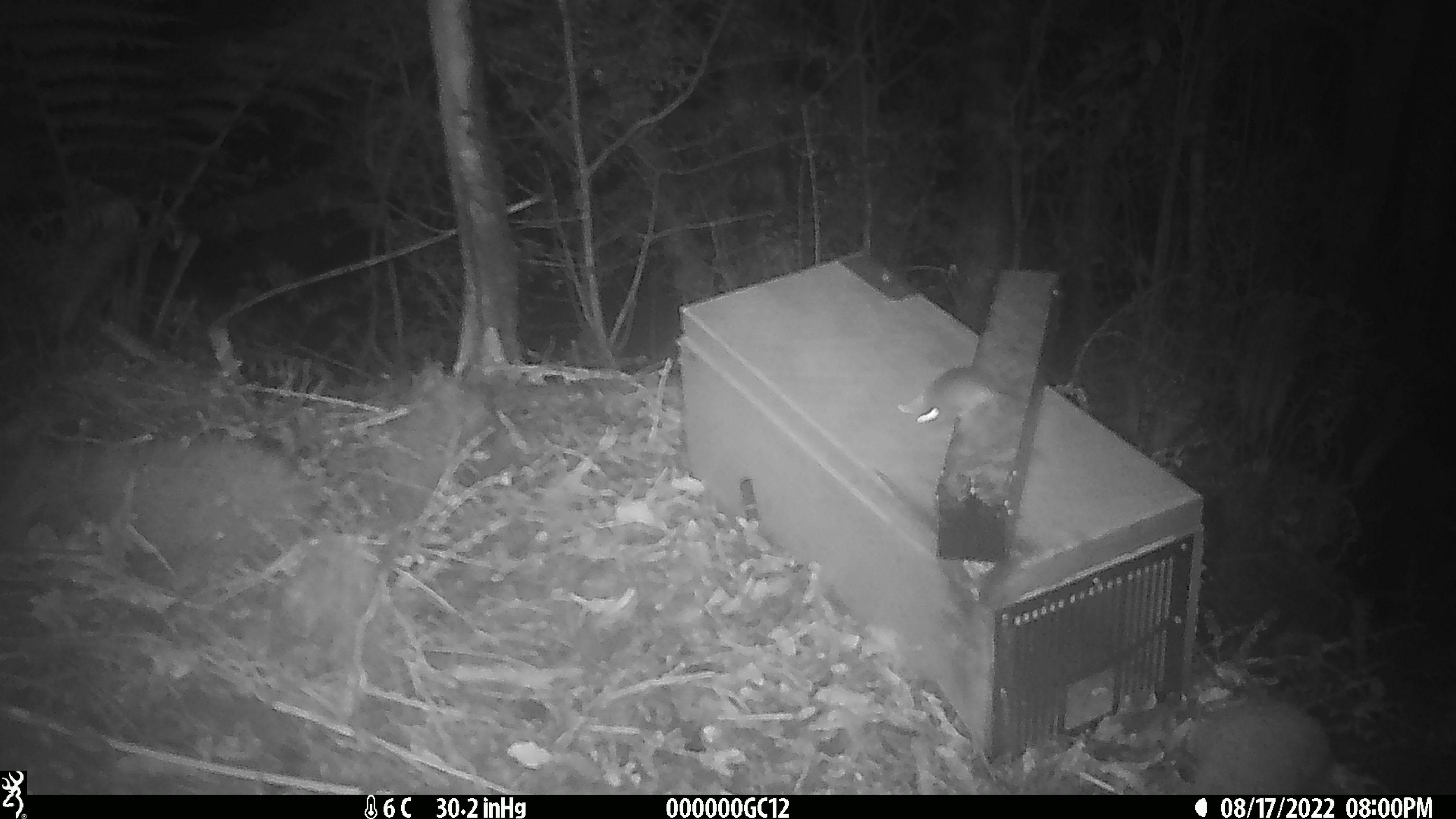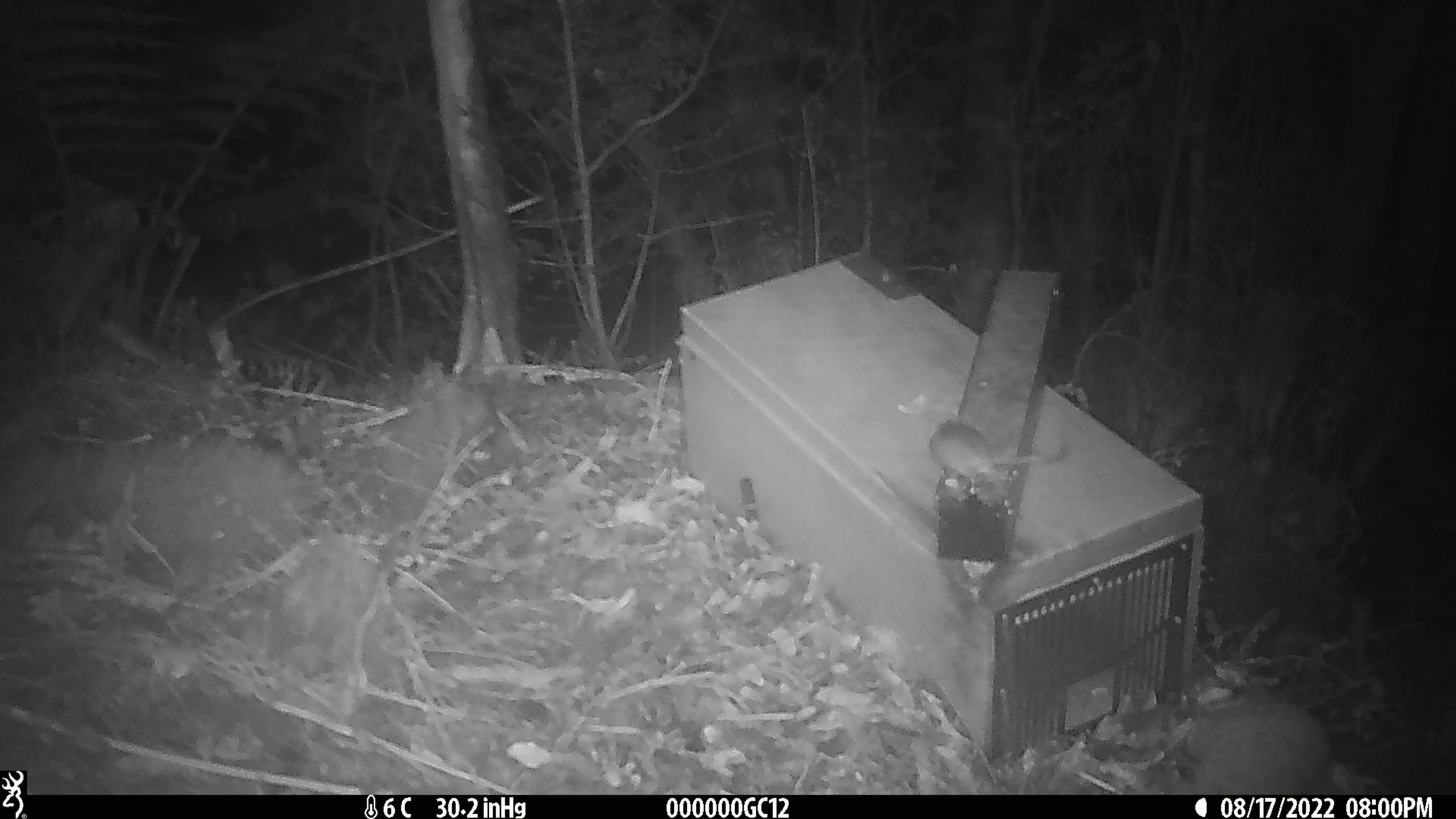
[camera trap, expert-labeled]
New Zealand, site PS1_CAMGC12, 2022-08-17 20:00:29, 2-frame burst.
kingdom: Animalia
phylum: Chordata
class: Mammalia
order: Rodentia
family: Muridae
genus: Mus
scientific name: Mus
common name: mouse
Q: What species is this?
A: Mouse (Mus).